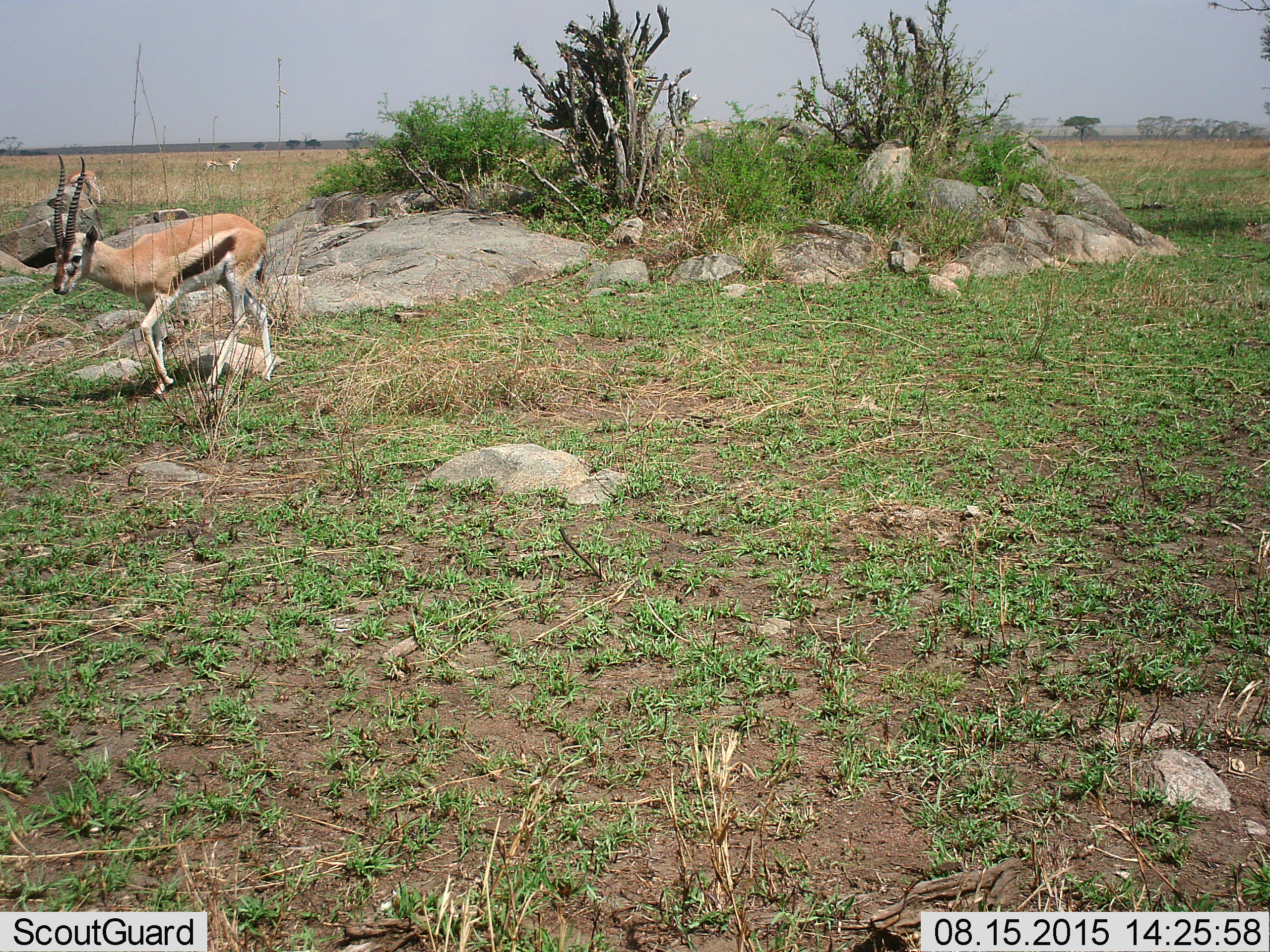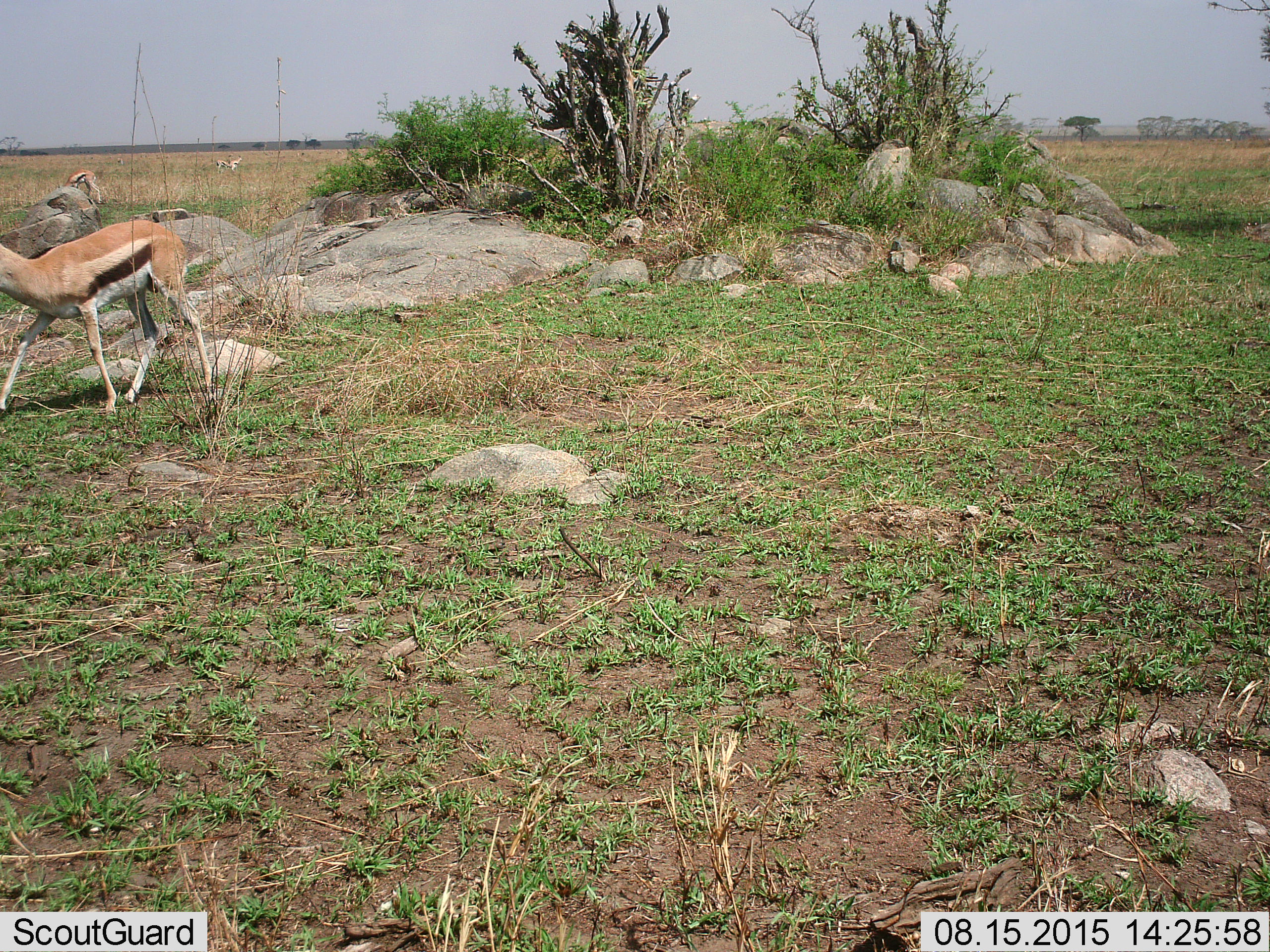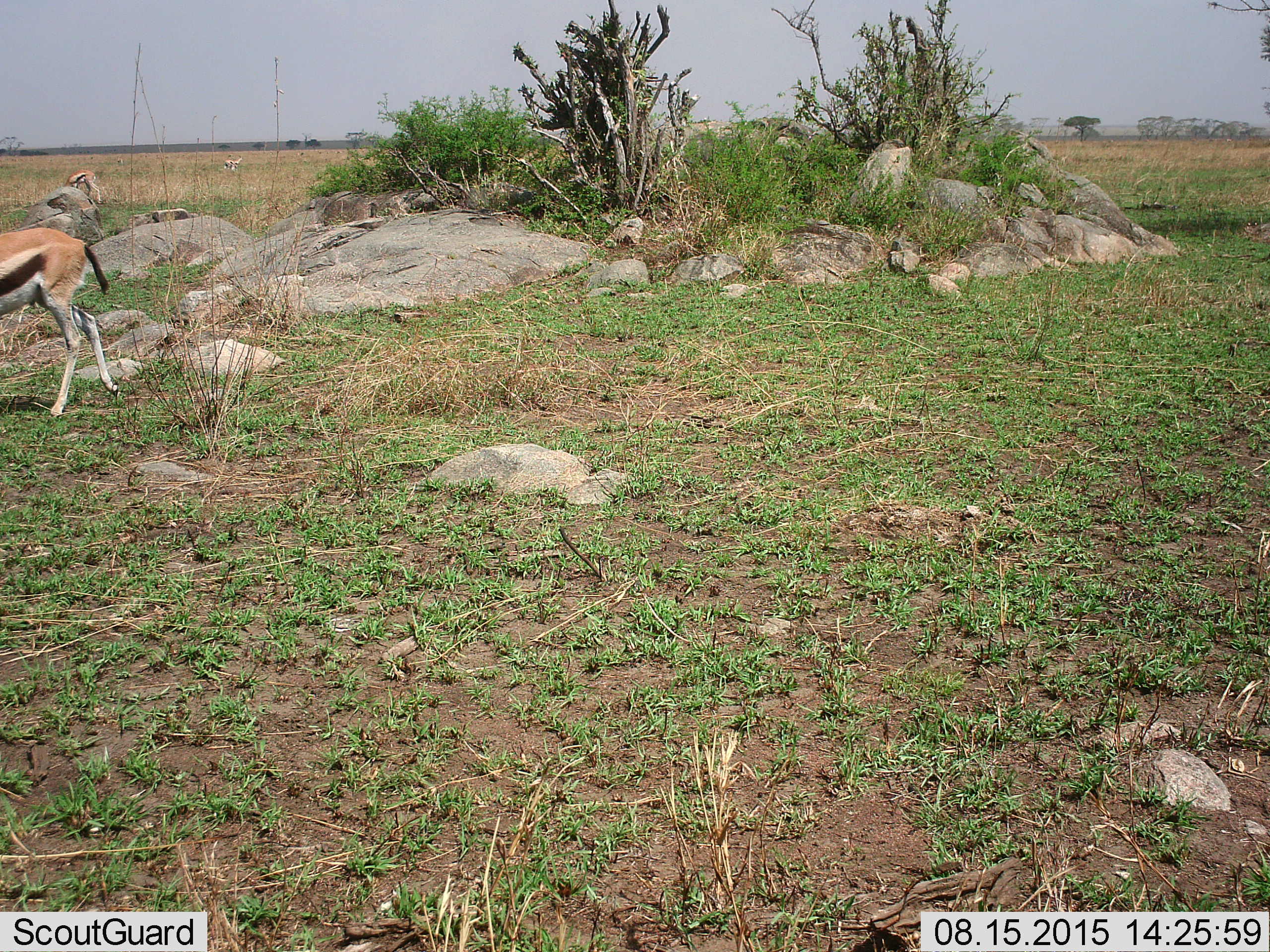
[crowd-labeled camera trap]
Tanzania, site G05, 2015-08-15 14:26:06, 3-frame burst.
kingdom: Animalia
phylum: Chordata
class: Mammalia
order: Artiodactyla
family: Bovidae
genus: Eudorcas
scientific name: Eudorcas thomsonii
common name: thomson's gazelle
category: gazellethomsons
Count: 3.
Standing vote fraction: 9%.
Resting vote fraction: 0%.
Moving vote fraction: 91%.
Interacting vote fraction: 0%.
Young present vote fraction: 0%.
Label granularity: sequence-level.